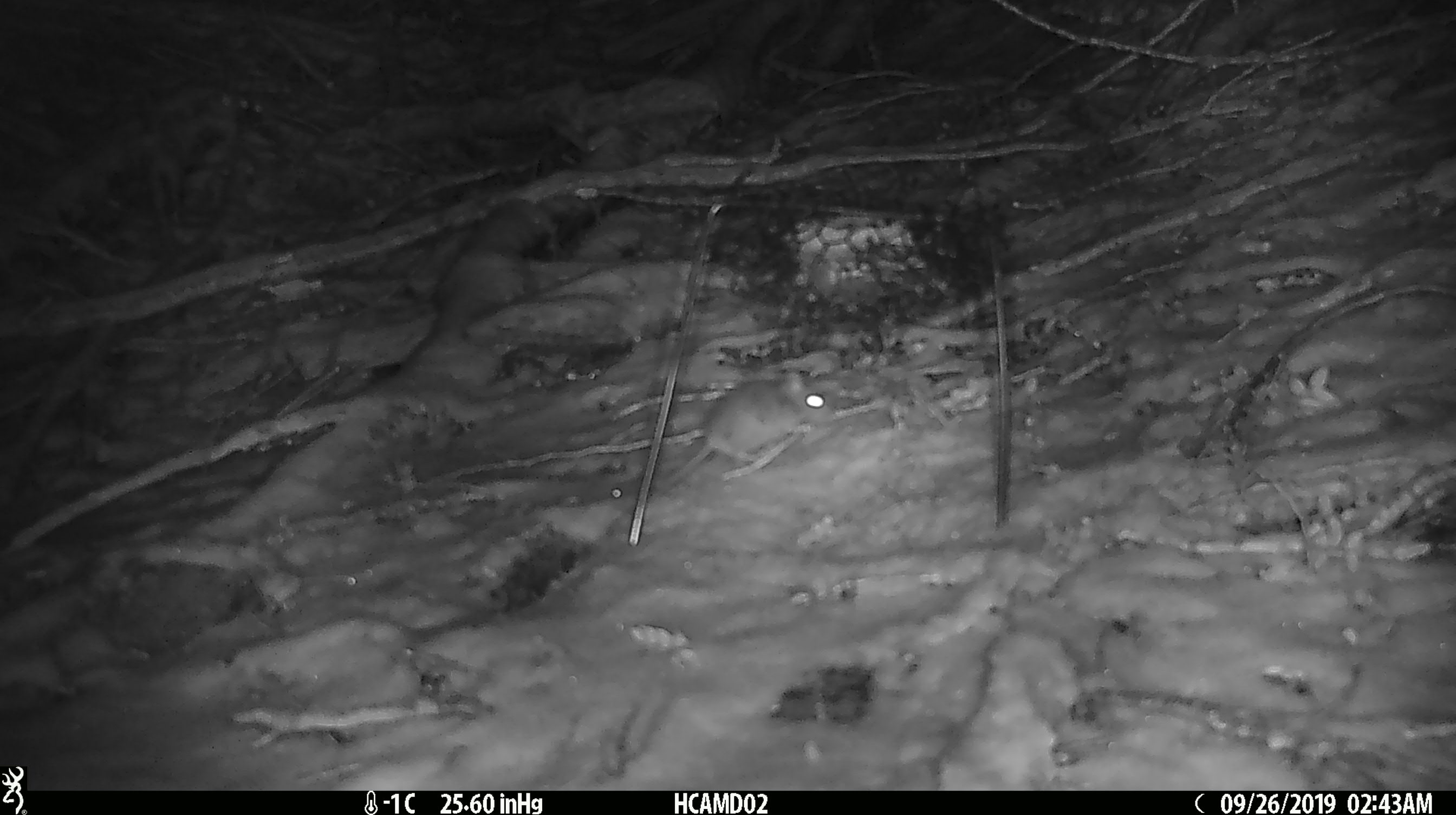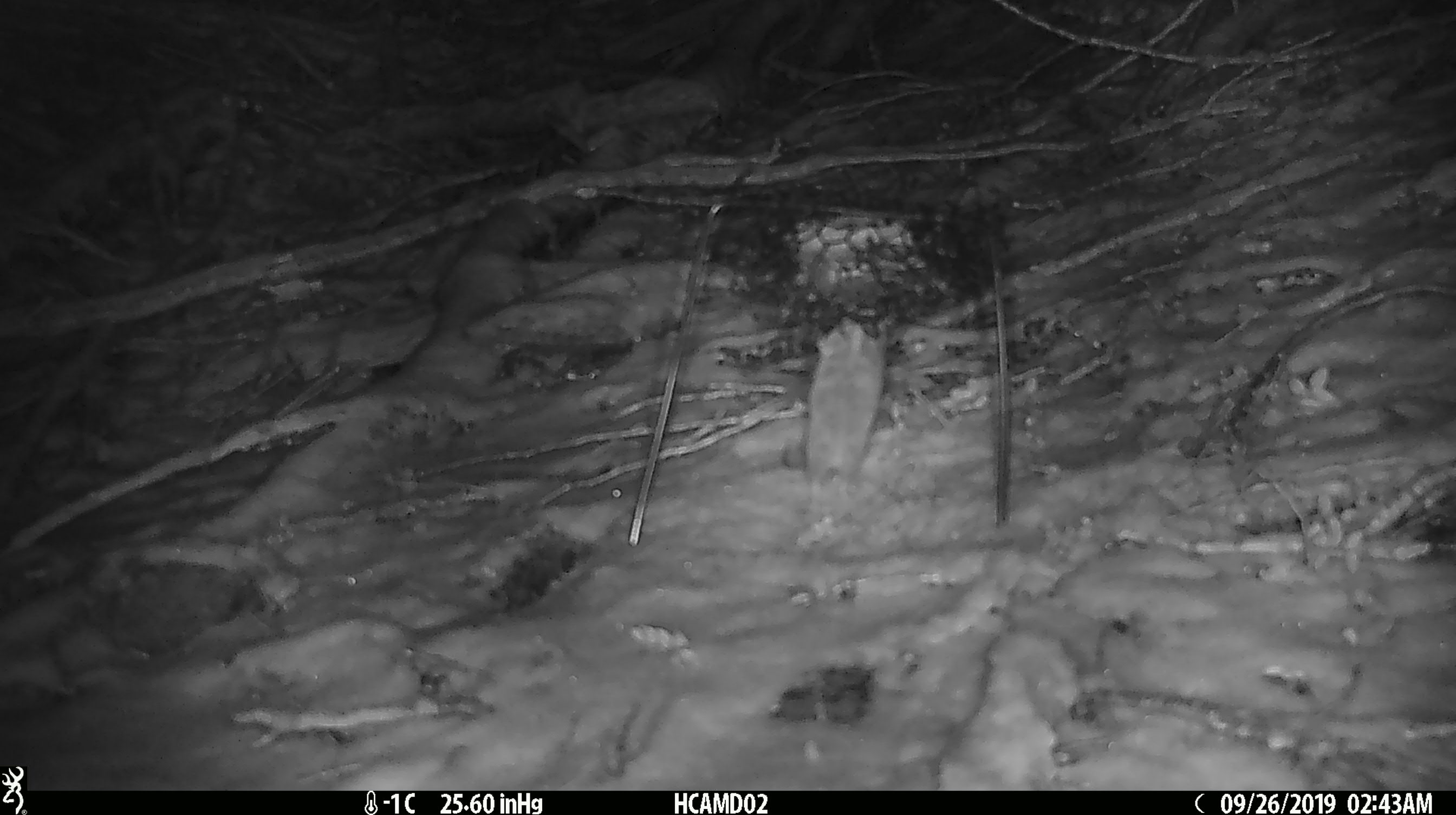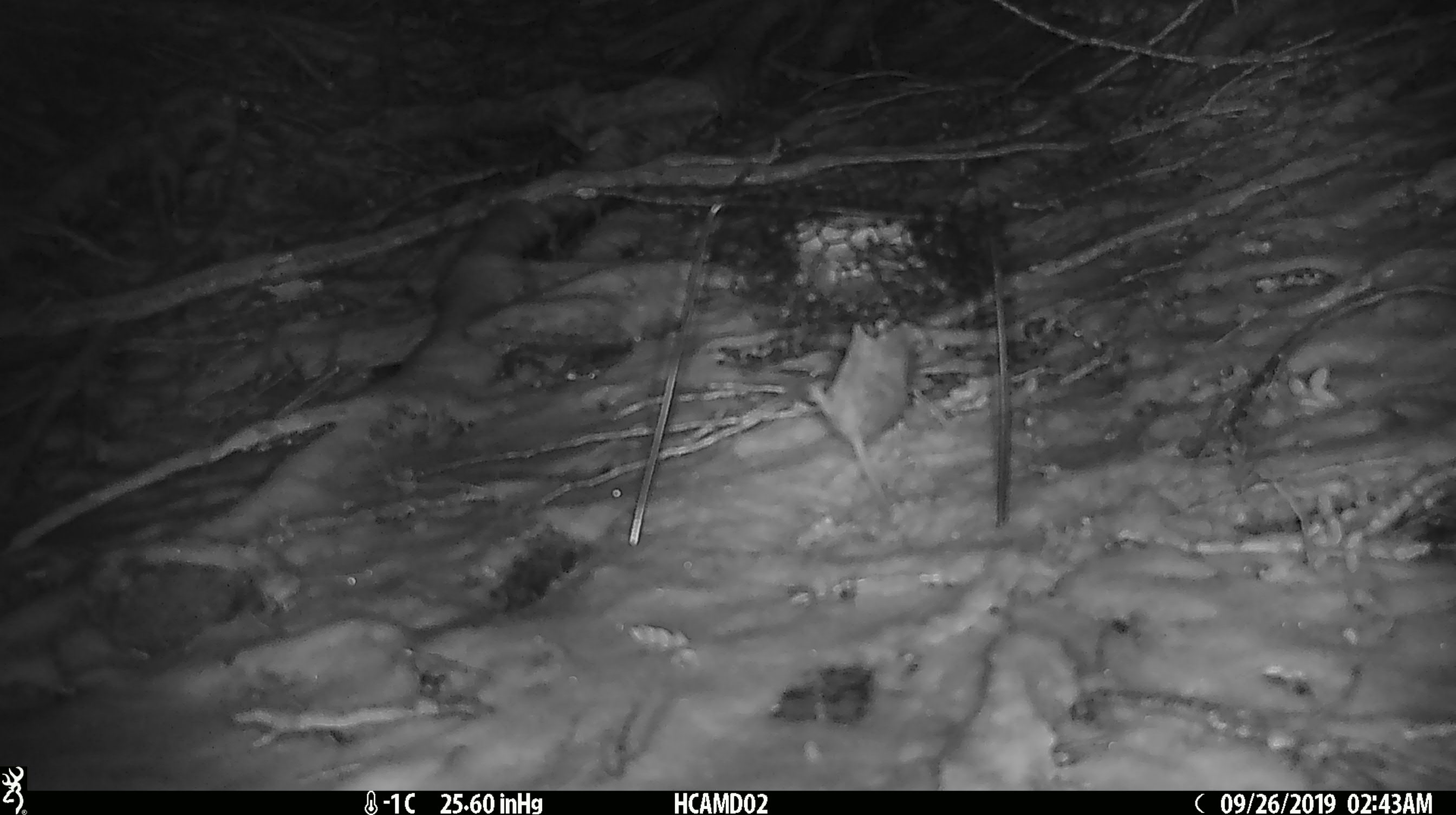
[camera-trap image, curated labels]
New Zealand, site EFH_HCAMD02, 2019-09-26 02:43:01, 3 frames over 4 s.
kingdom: Animalia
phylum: Chordata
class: Mammalia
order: Rodentia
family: Muridae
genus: Mus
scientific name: Mus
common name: mouse